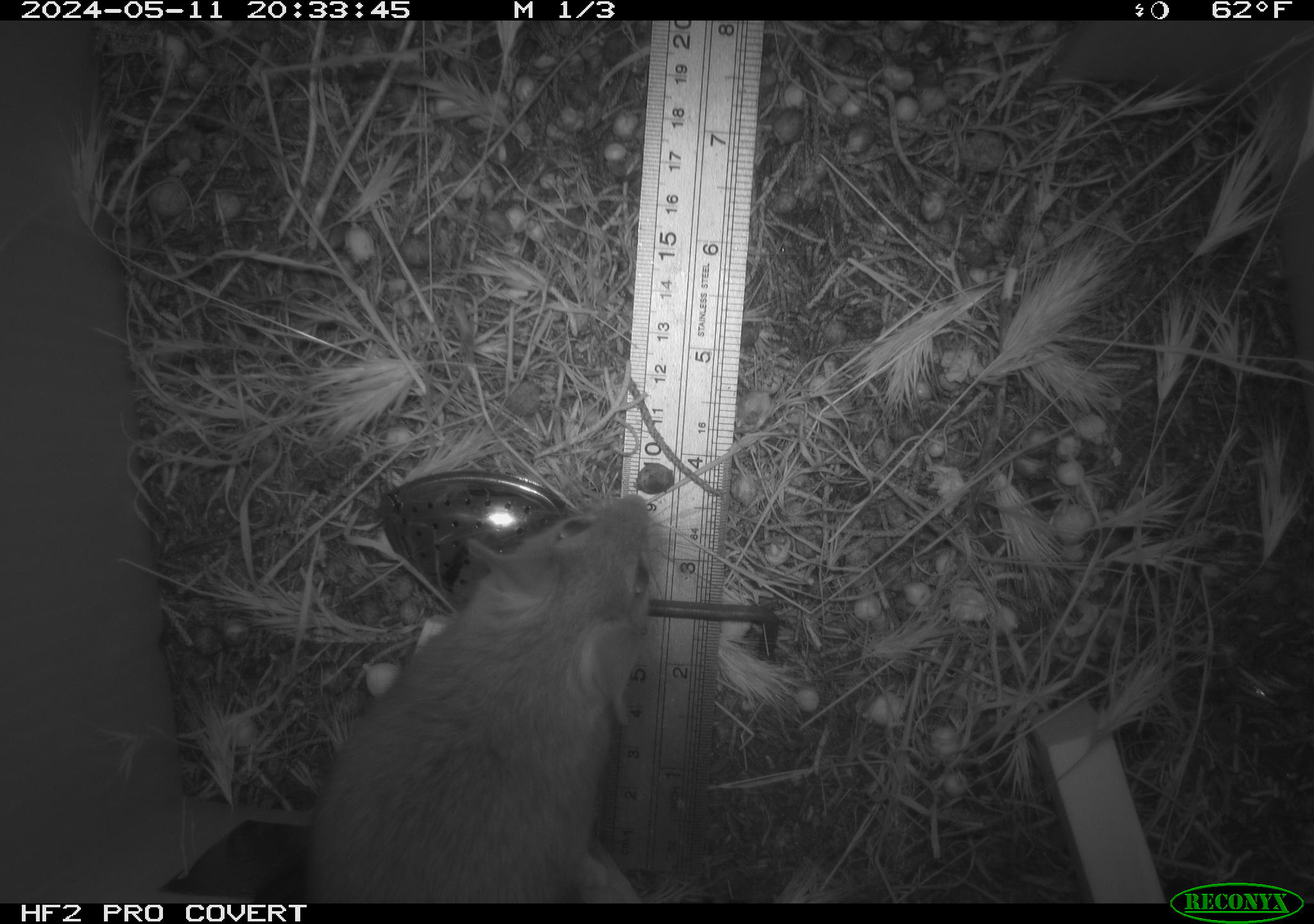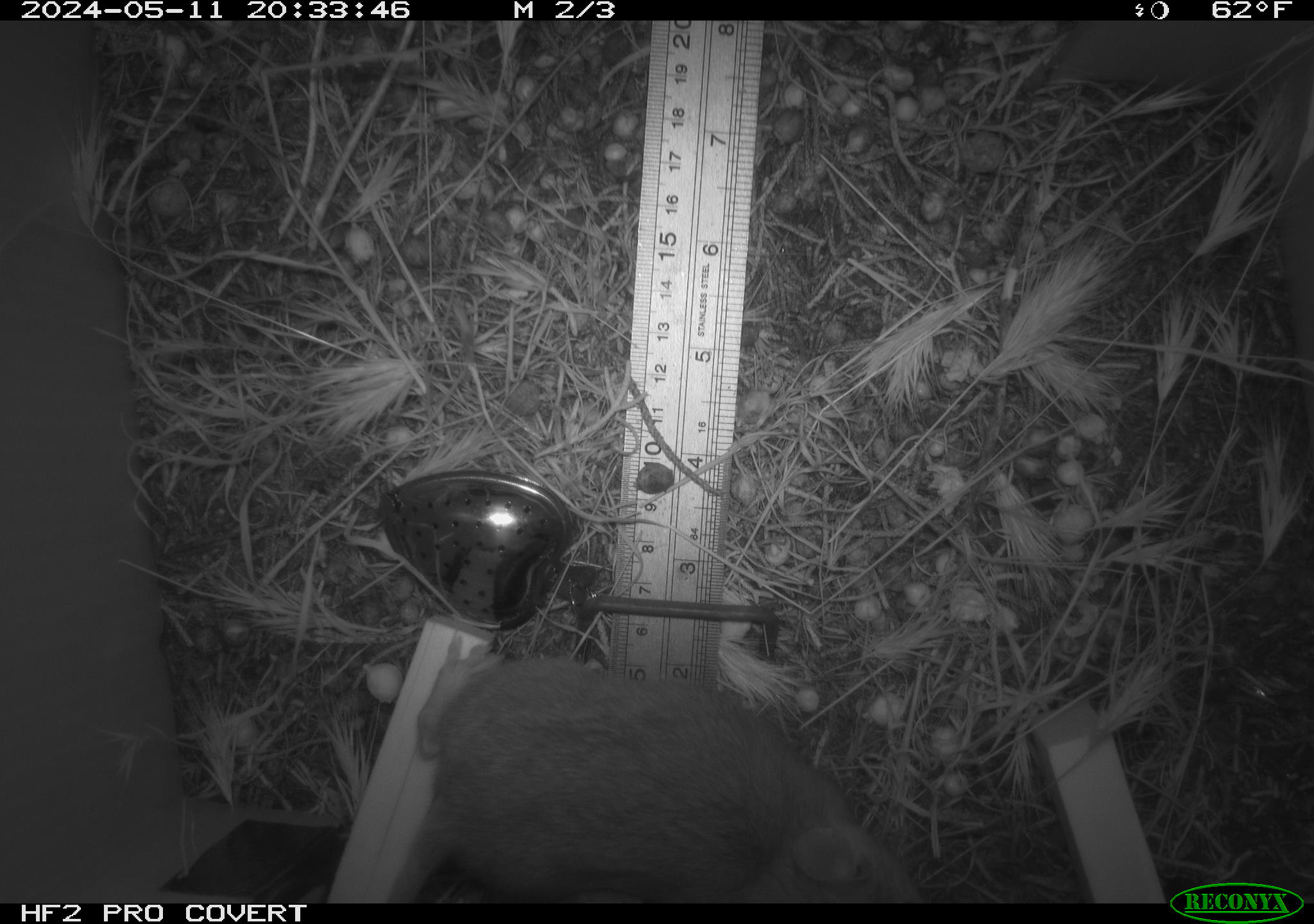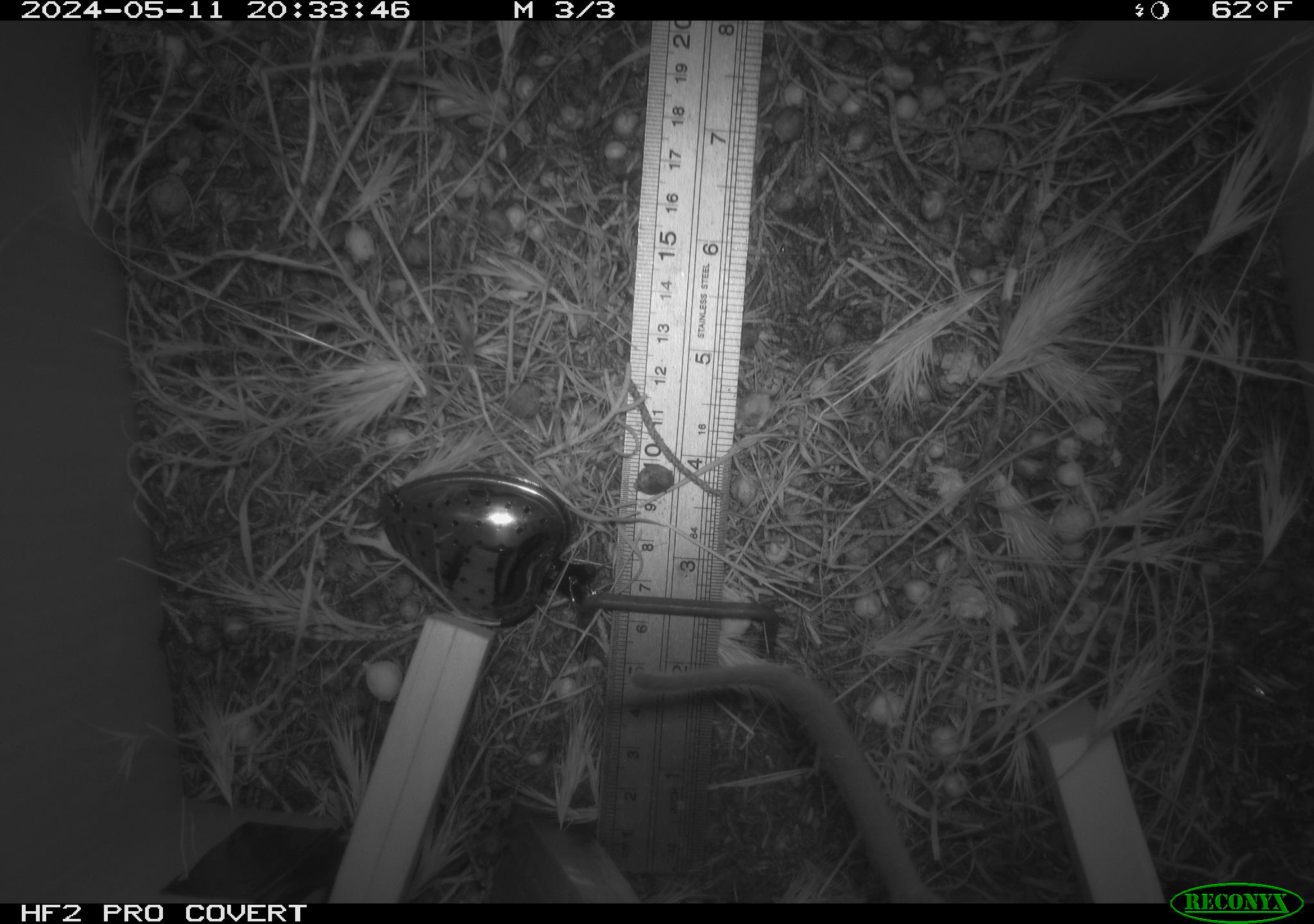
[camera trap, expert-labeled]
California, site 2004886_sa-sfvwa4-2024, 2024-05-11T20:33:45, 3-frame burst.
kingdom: Animalia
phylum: Chordata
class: Mammalia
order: Rodentia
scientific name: Rodentia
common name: mouse species